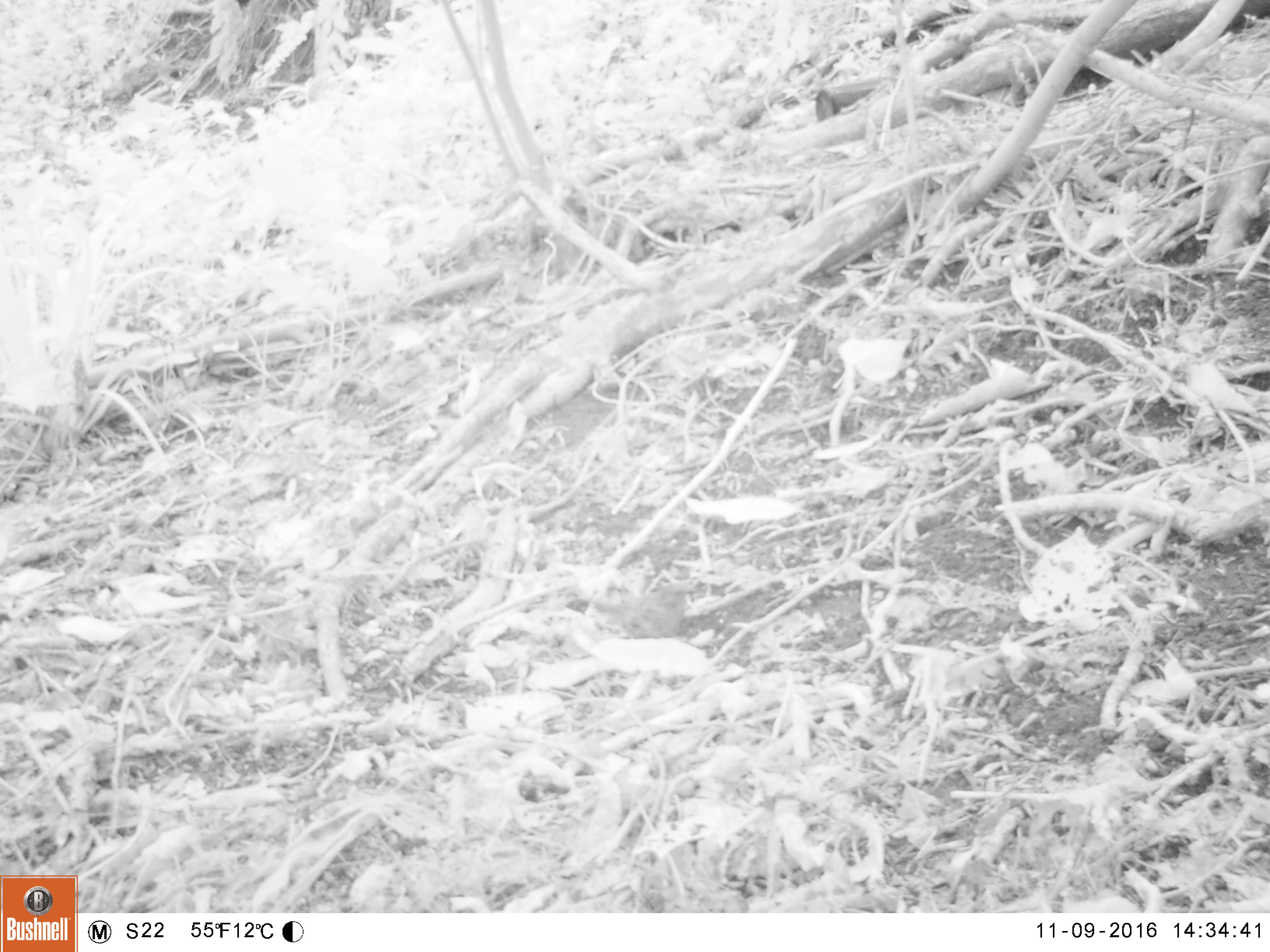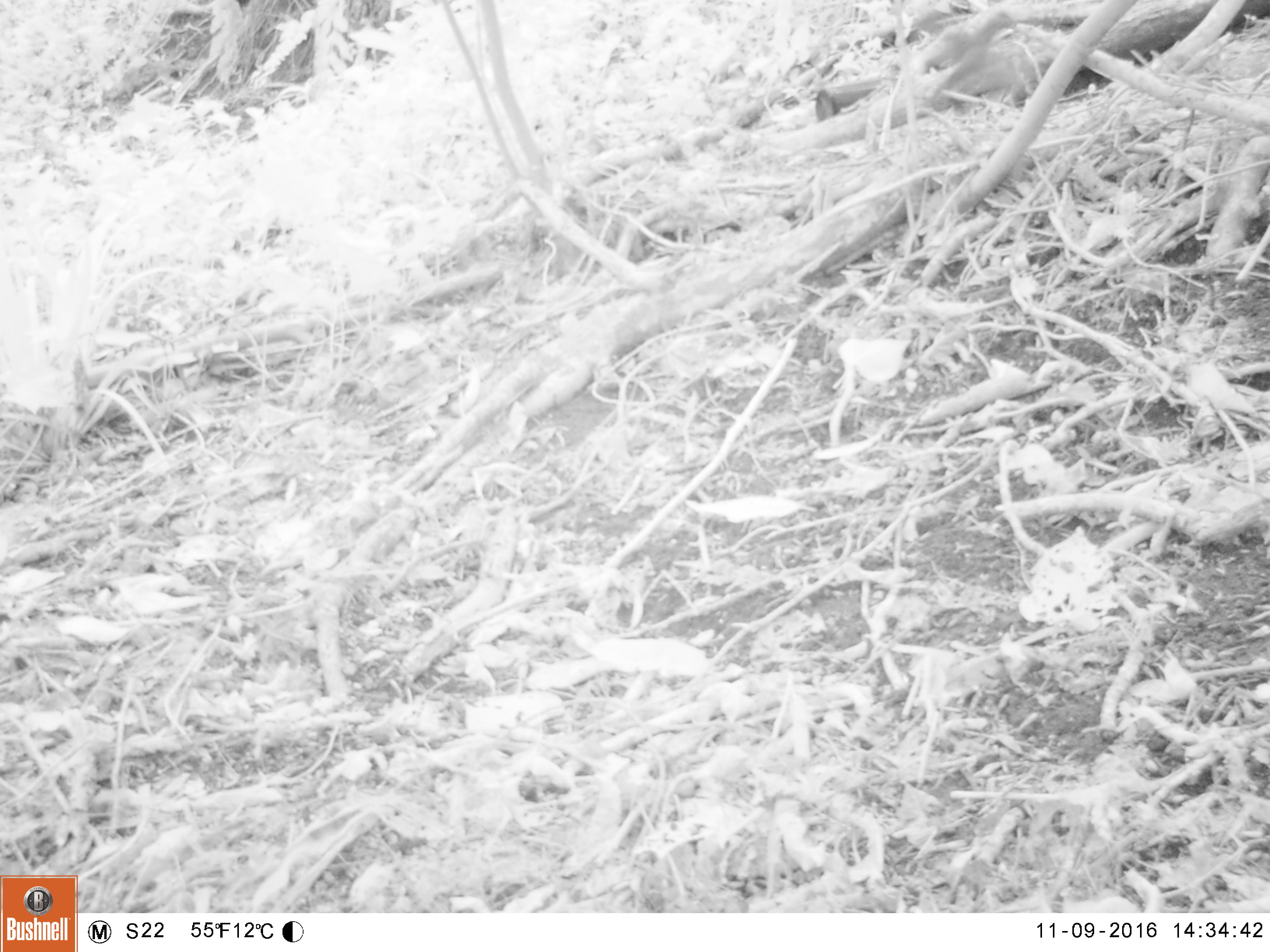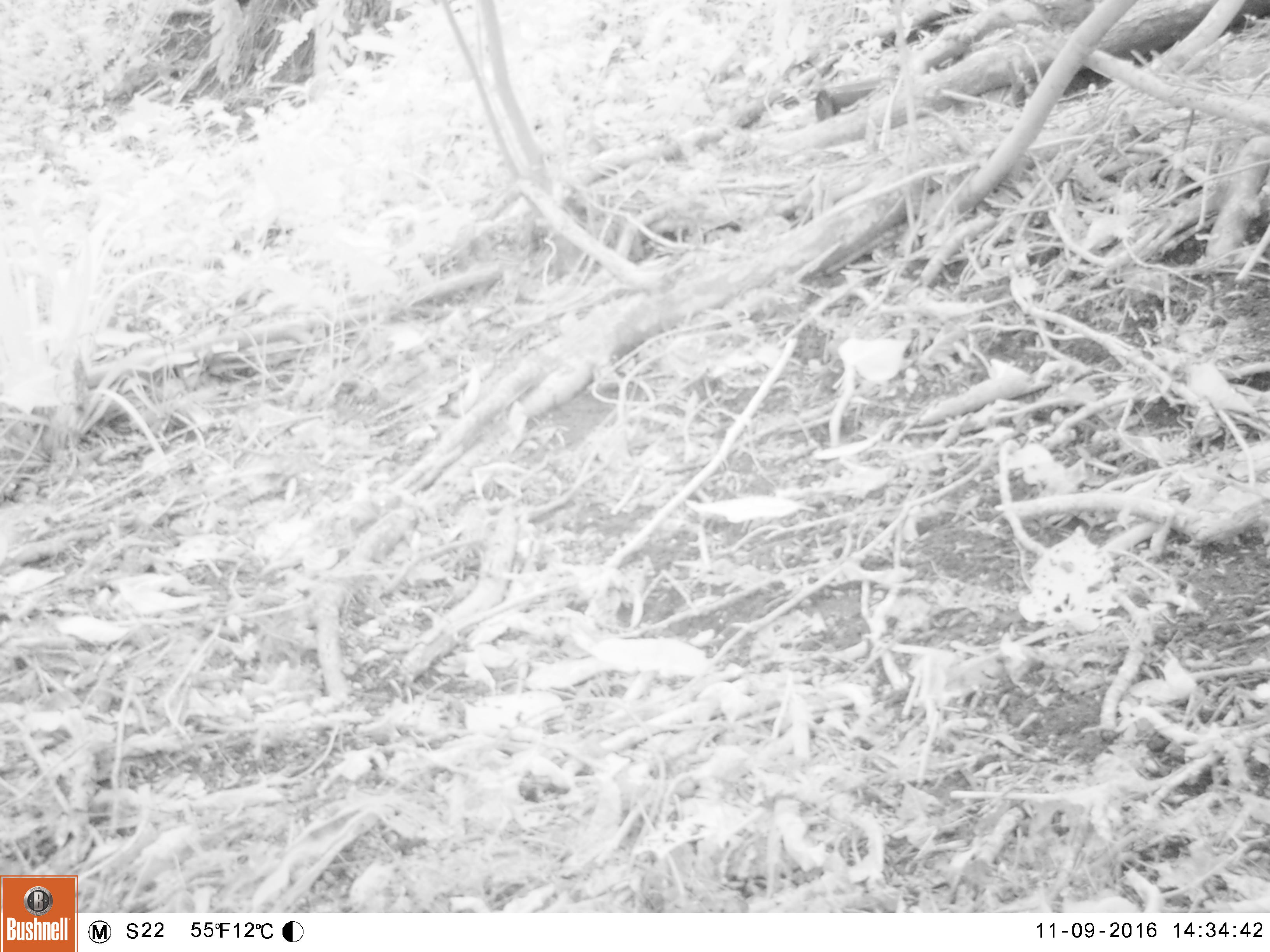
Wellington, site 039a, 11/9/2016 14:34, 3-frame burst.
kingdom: Animalia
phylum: Chordata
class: Aves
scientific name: Aves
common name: bird